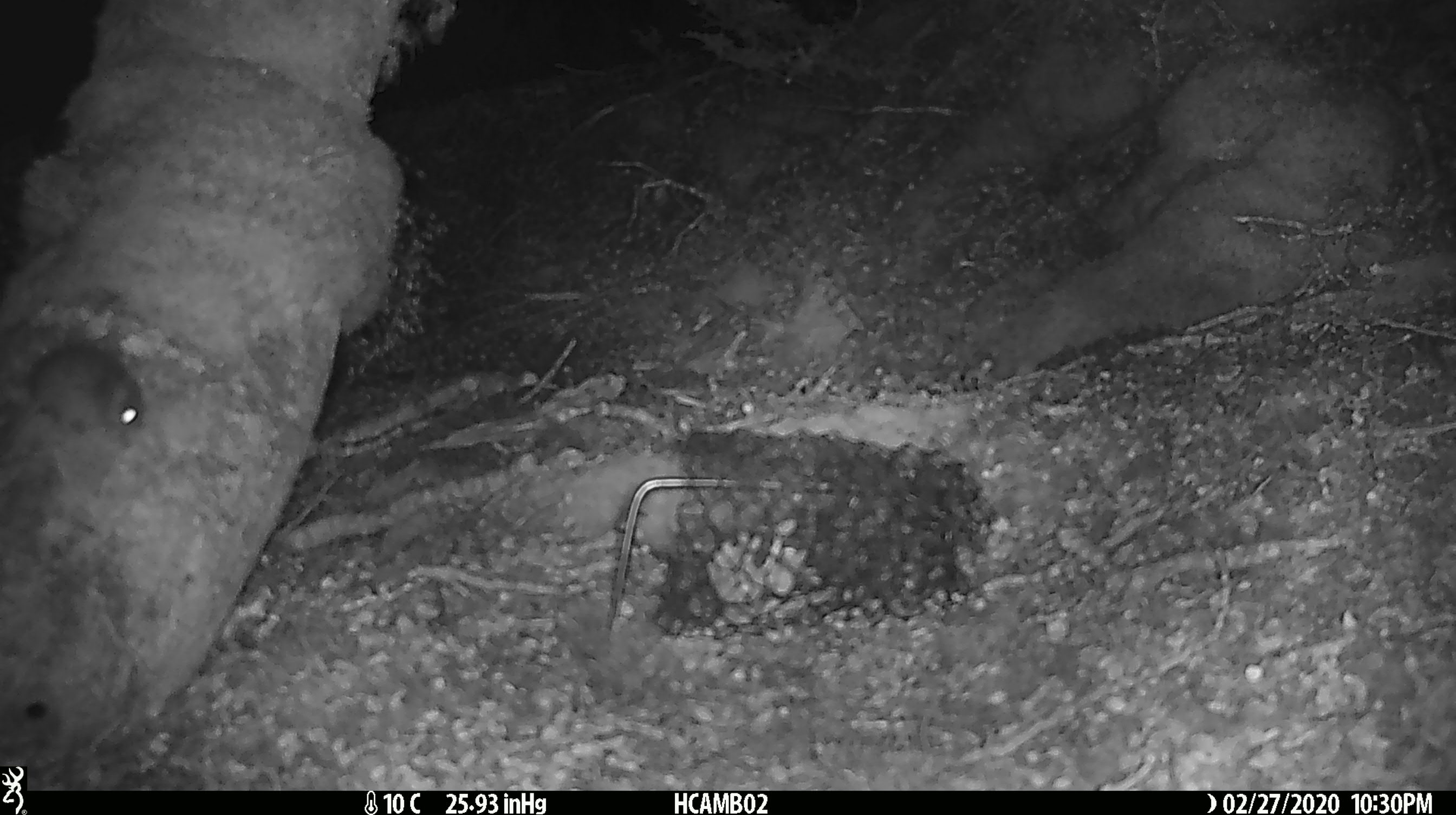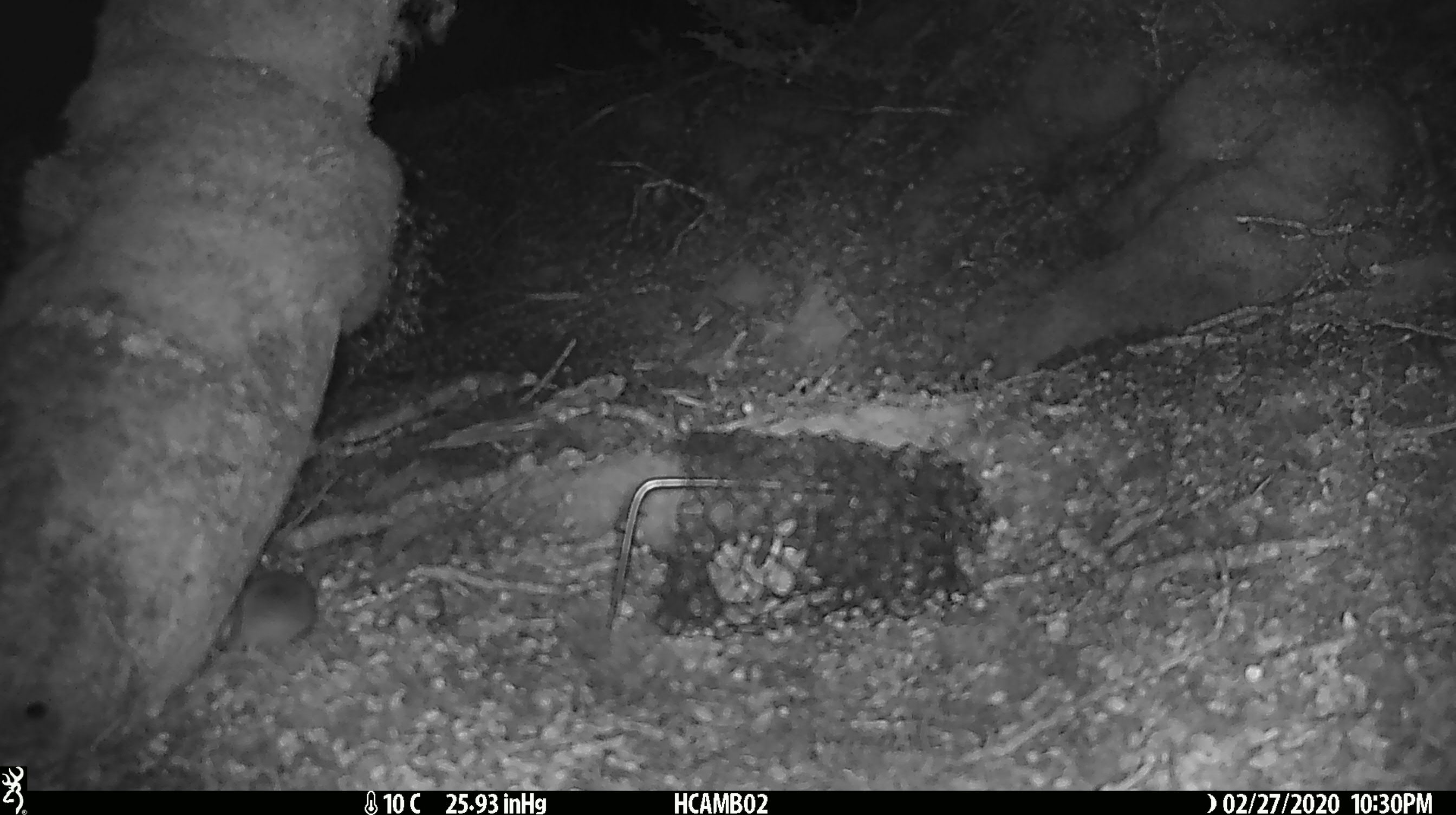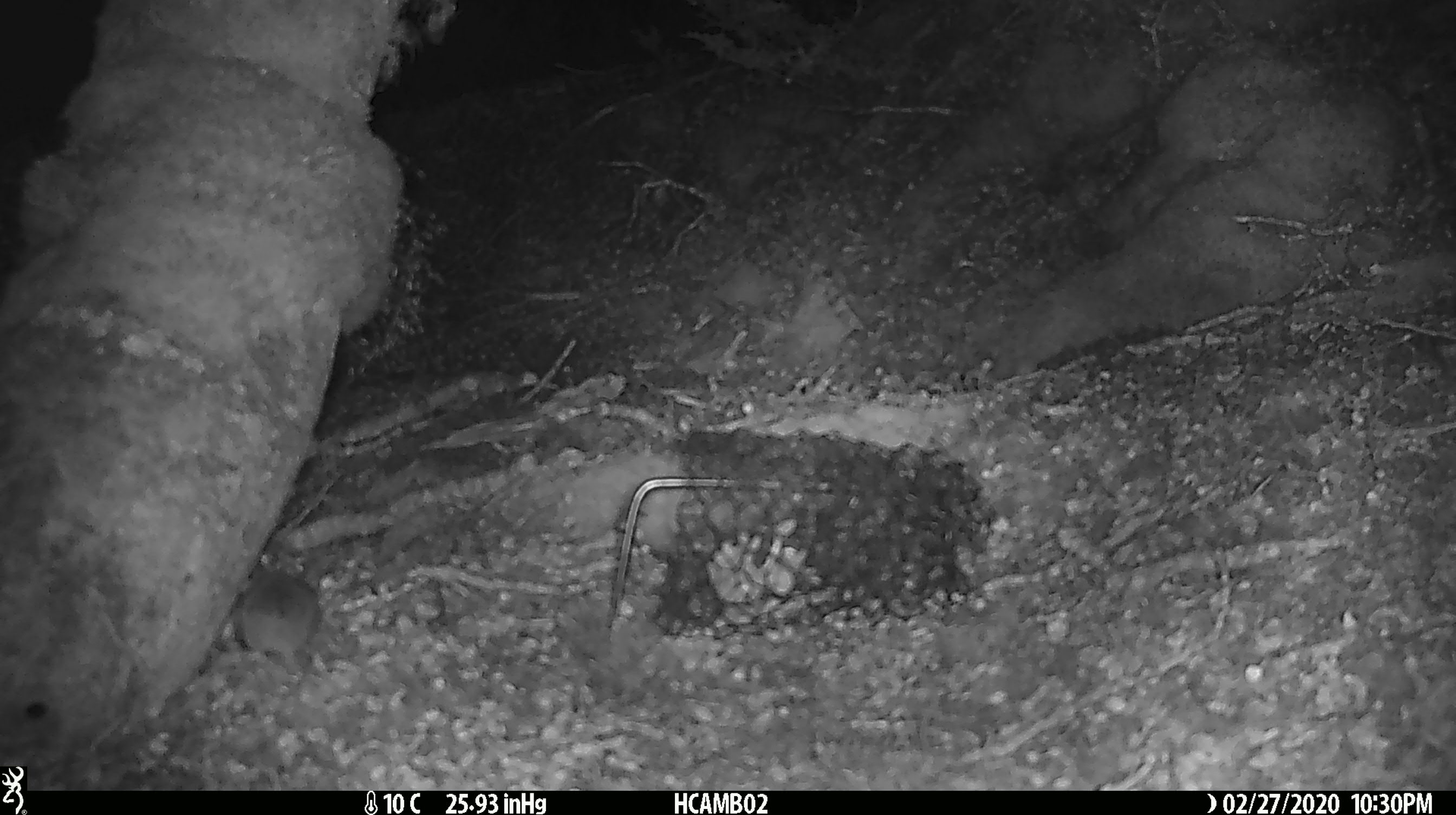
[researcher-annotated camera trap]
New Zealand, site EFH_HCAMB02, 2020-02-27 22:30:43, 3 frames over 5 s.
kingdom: Animalia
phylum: Chordata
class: Mammalia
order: Rodentia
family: Muridae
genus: Mus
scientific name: Mus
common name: mouse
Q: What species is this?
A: Mouse (Mus).